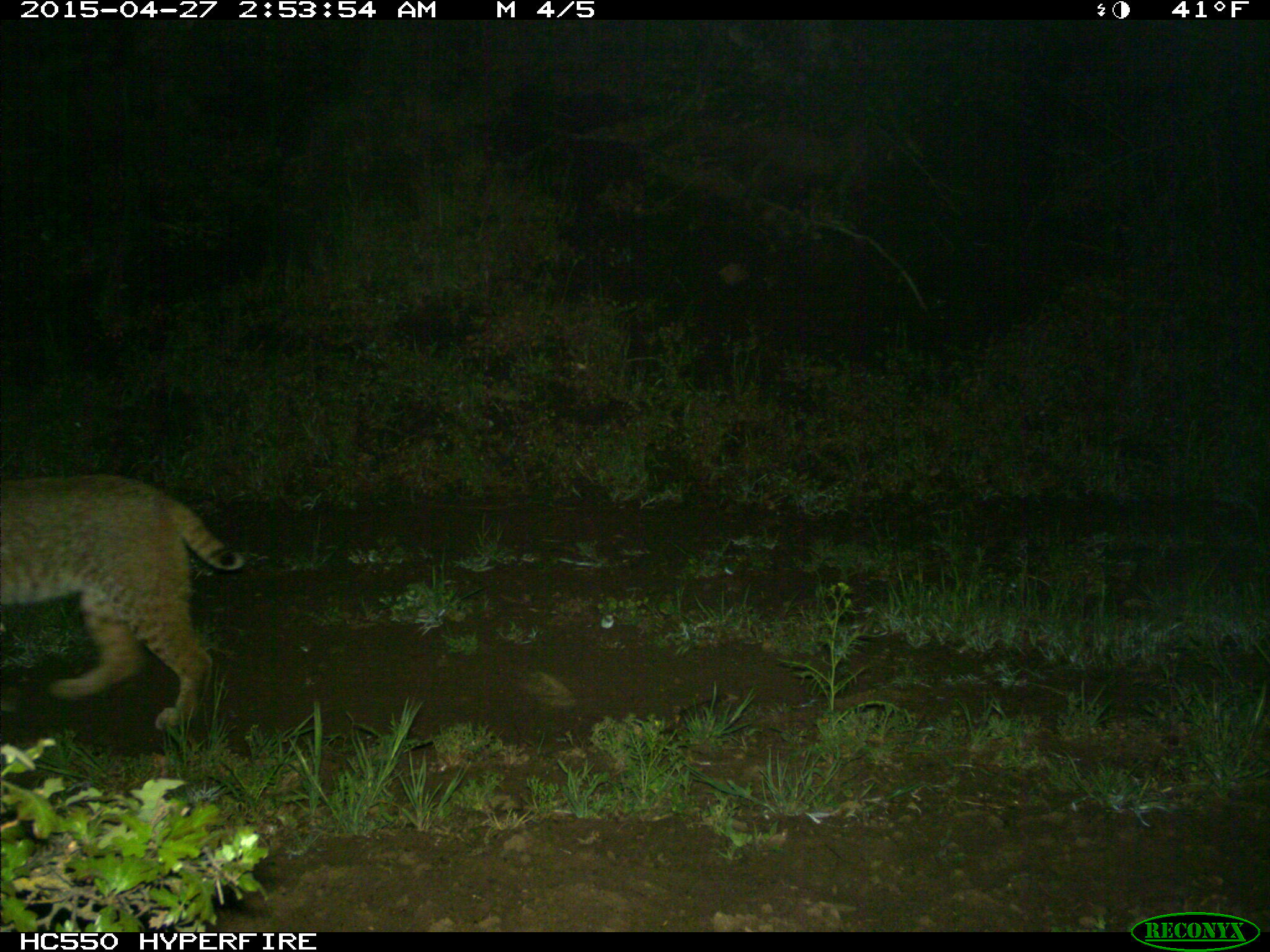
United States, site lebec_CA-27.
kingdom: Animalia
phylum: Chordata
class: Mammalia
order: Carnivora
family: Felidae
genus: Lynx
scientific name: Lynx rufus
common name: bobcat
Lynx rufus (bobcat).